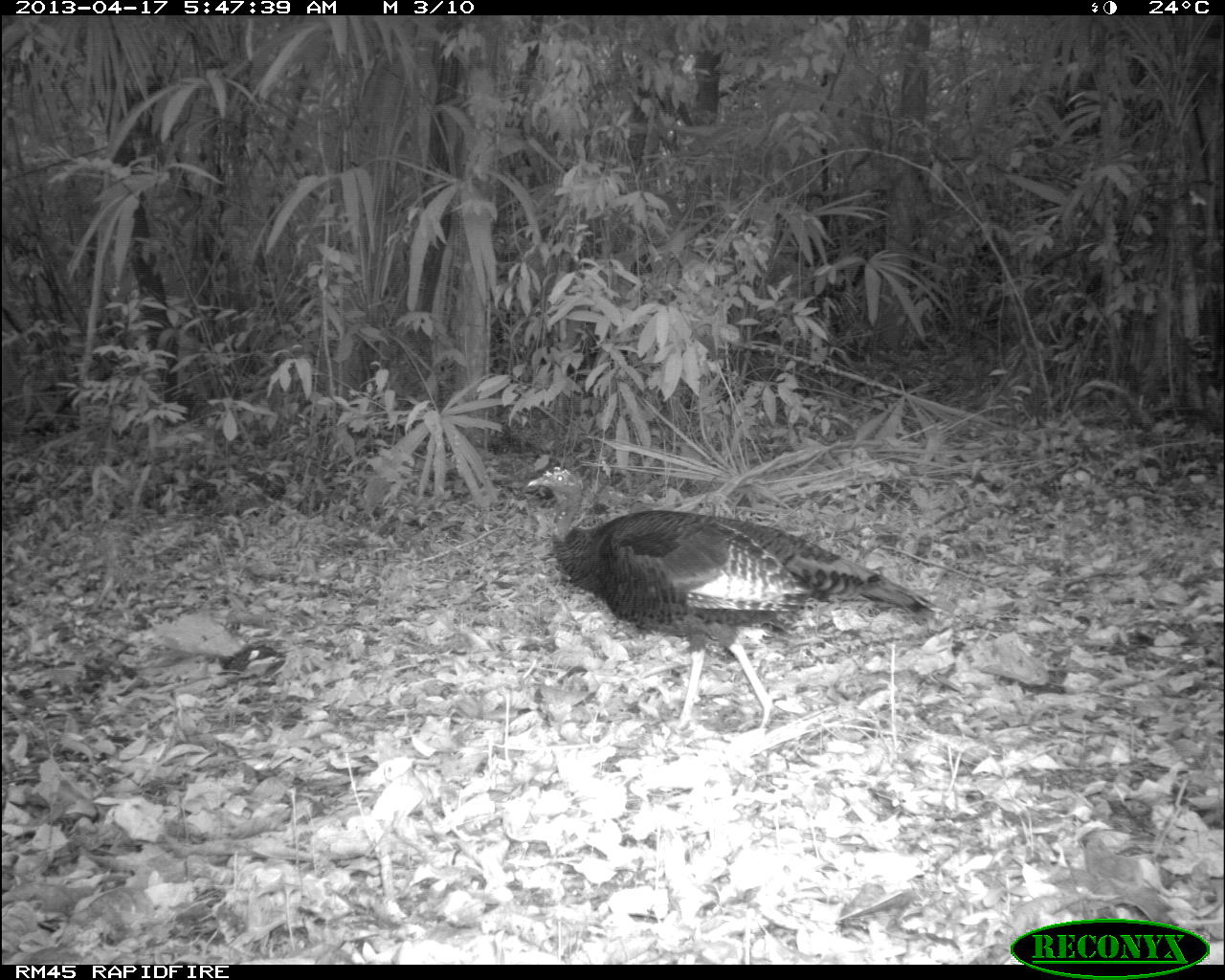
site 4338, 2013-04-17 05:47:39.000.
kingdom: Animalia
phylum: Chordata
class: Aves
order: Galliformes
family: Phasianidae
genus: Meleagris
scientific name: Meleagris ocellata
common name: ocellated turkey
Meleagris ocellata (ocellated turkey), count 1, sex female.